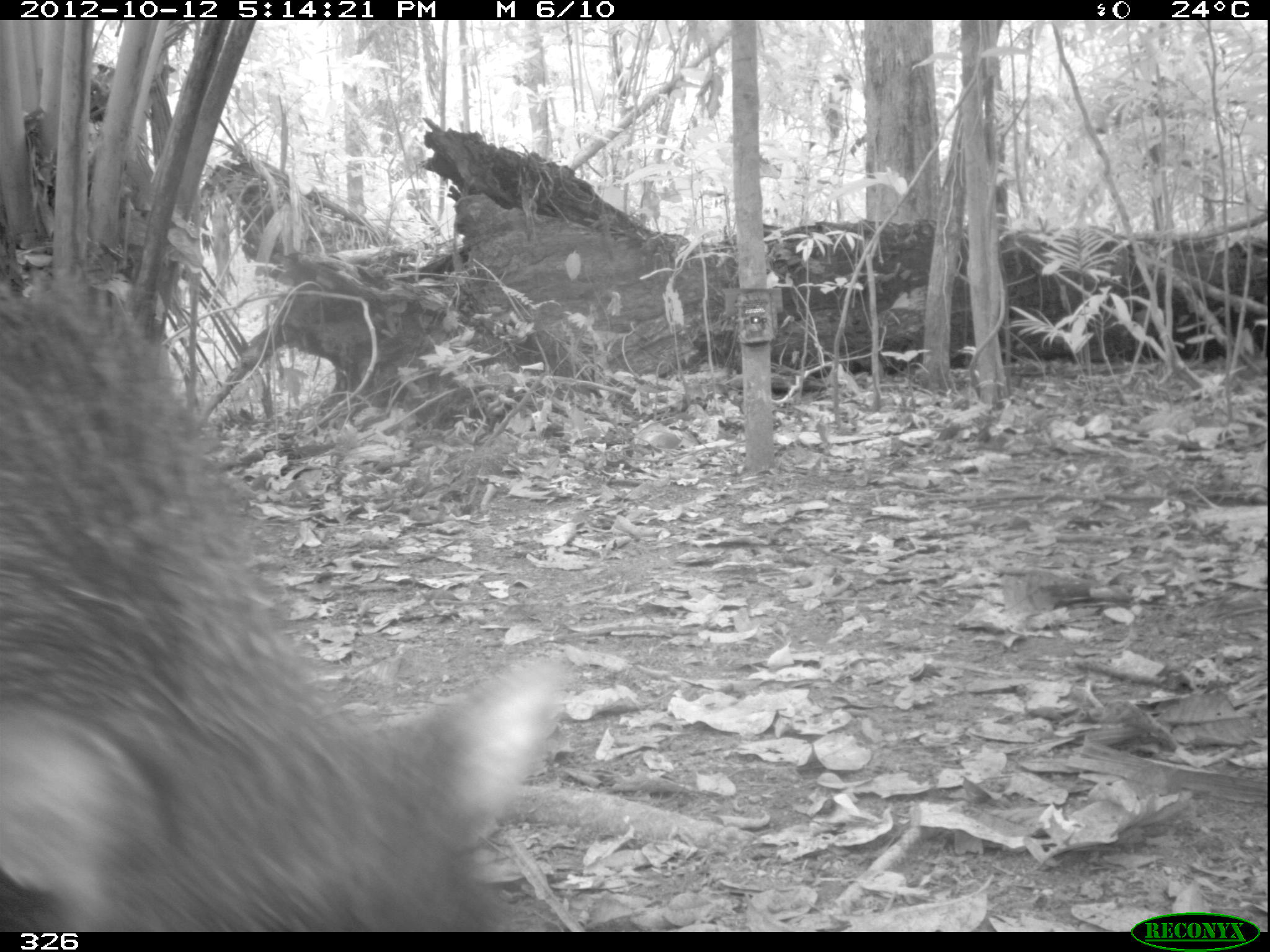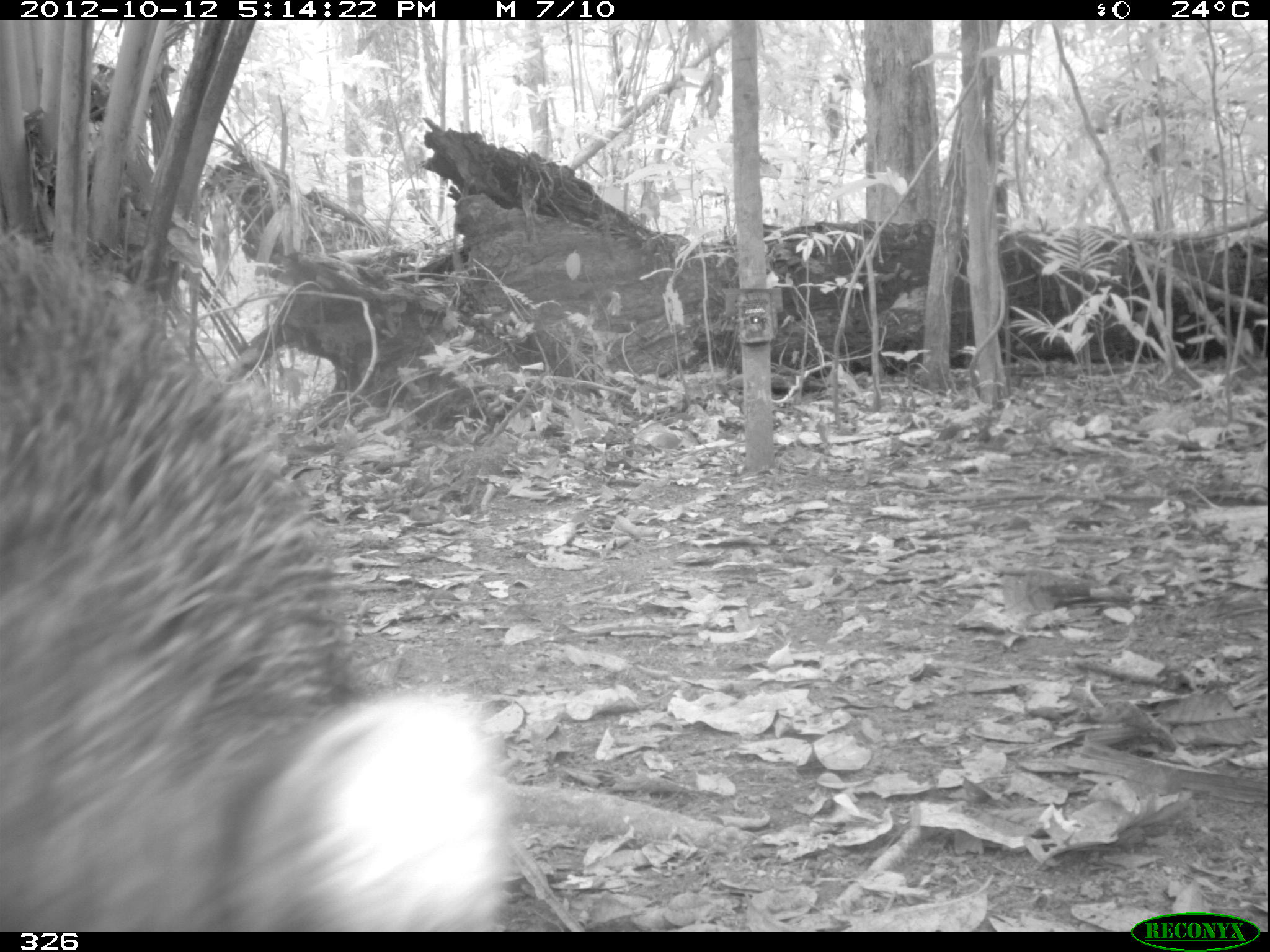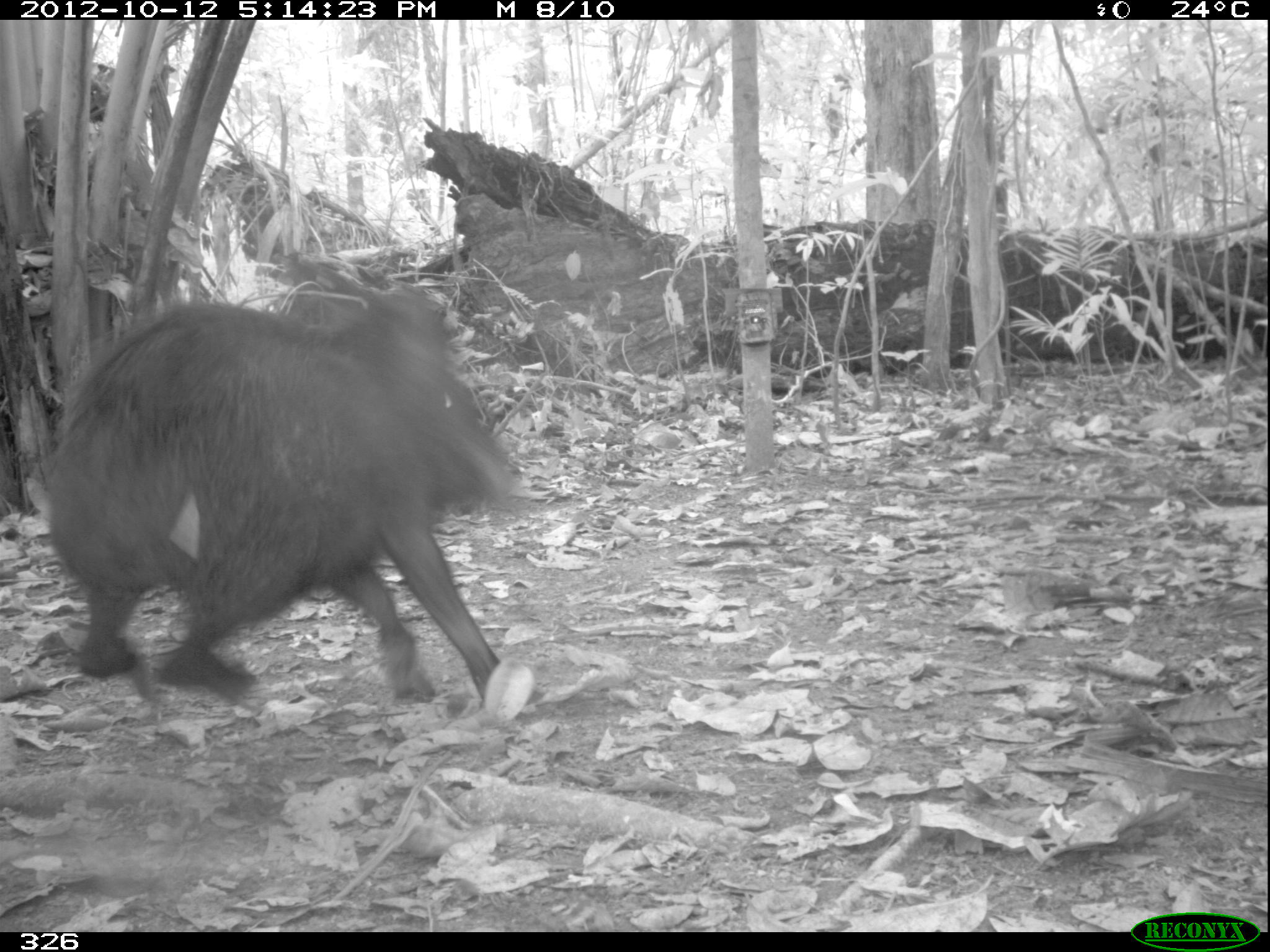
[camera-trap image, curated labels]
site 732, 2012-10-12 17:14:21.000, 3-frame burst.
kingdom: Animalia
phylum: Chordata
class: Mammalia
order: Artiodactyla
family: Tayassuidae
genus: Tayassu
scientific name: Tayassu pecari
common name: white-lipped peccary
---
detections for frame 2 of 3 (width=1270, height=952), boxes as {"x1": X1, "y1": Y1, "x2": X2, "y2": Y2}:
tayassu pecari: {"x1": 0, "y1": 226, "x2": 505, "y2": 931}